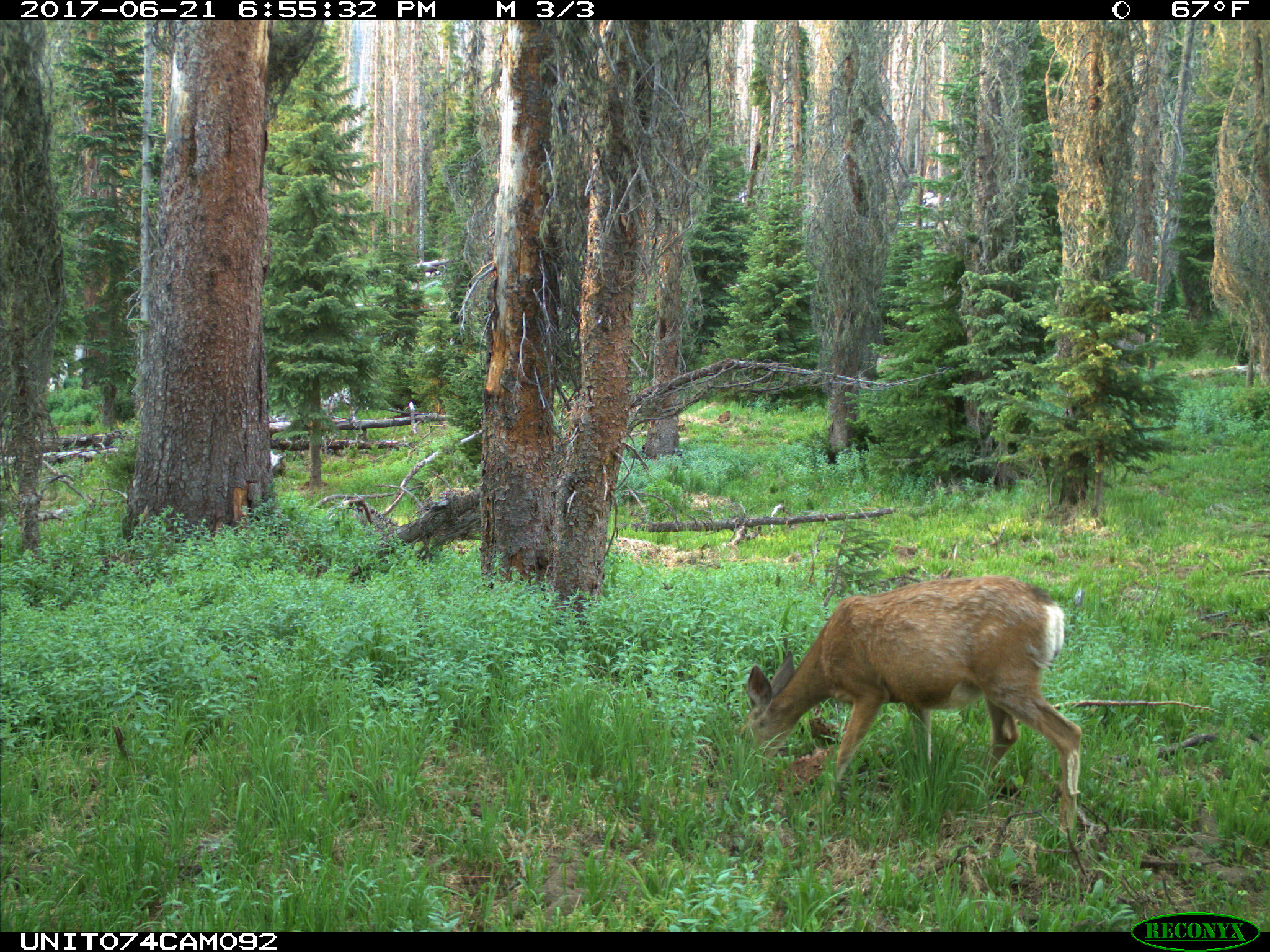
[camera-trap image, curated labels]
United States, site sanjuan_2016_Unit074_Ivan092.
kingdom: Animalia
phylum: Chordata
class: Mammalia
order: Artiodactyla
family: Cervidae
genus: Odocoileus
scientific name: Odocoileus hemionus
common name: mule deer